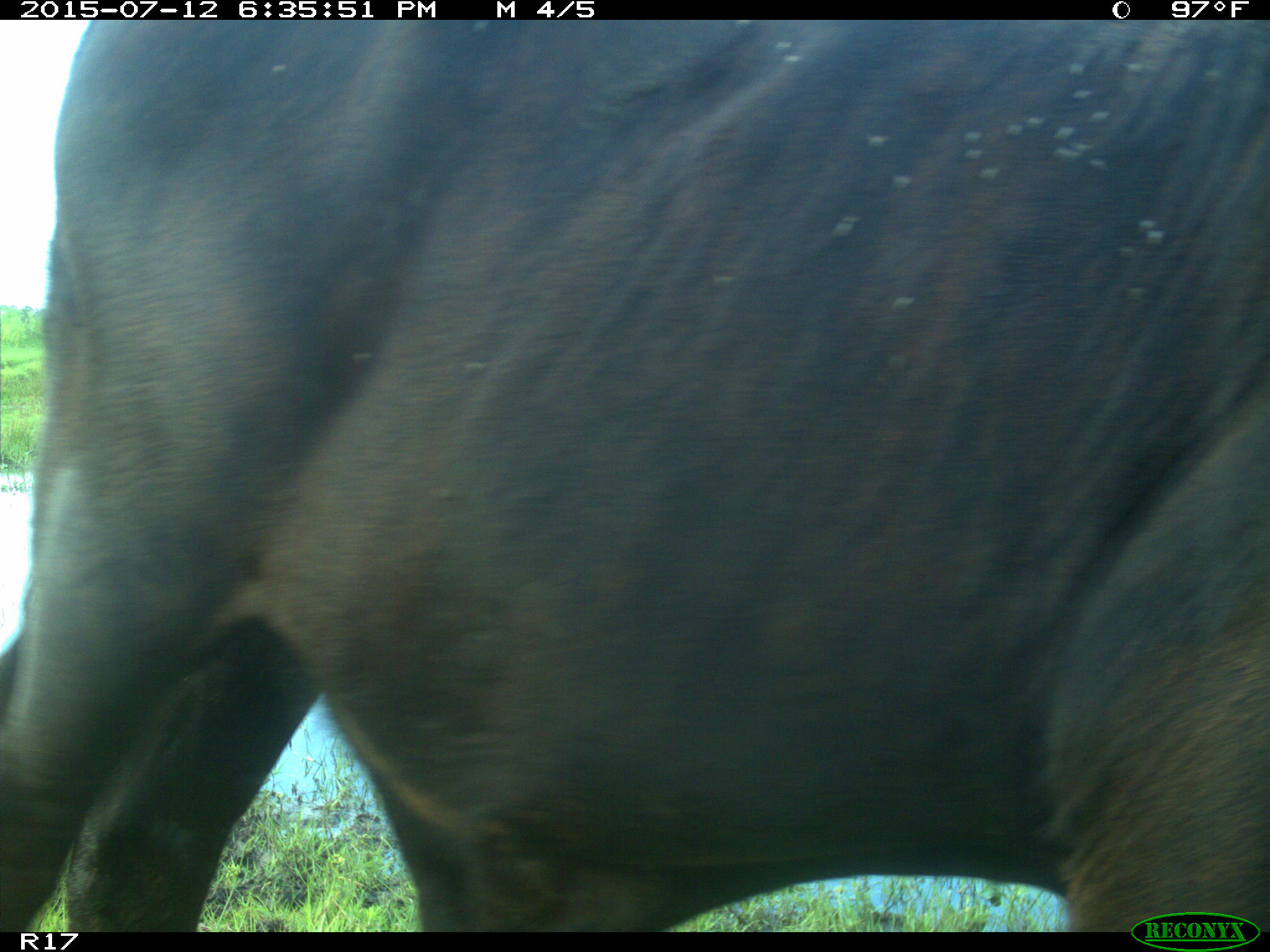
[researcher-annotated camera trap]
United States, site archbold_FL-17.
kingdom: Animalia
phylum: Chordata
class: Mammalia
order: Artiodactyla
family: Bovidae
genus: Bos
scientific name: Bos taurus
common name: domestic cow